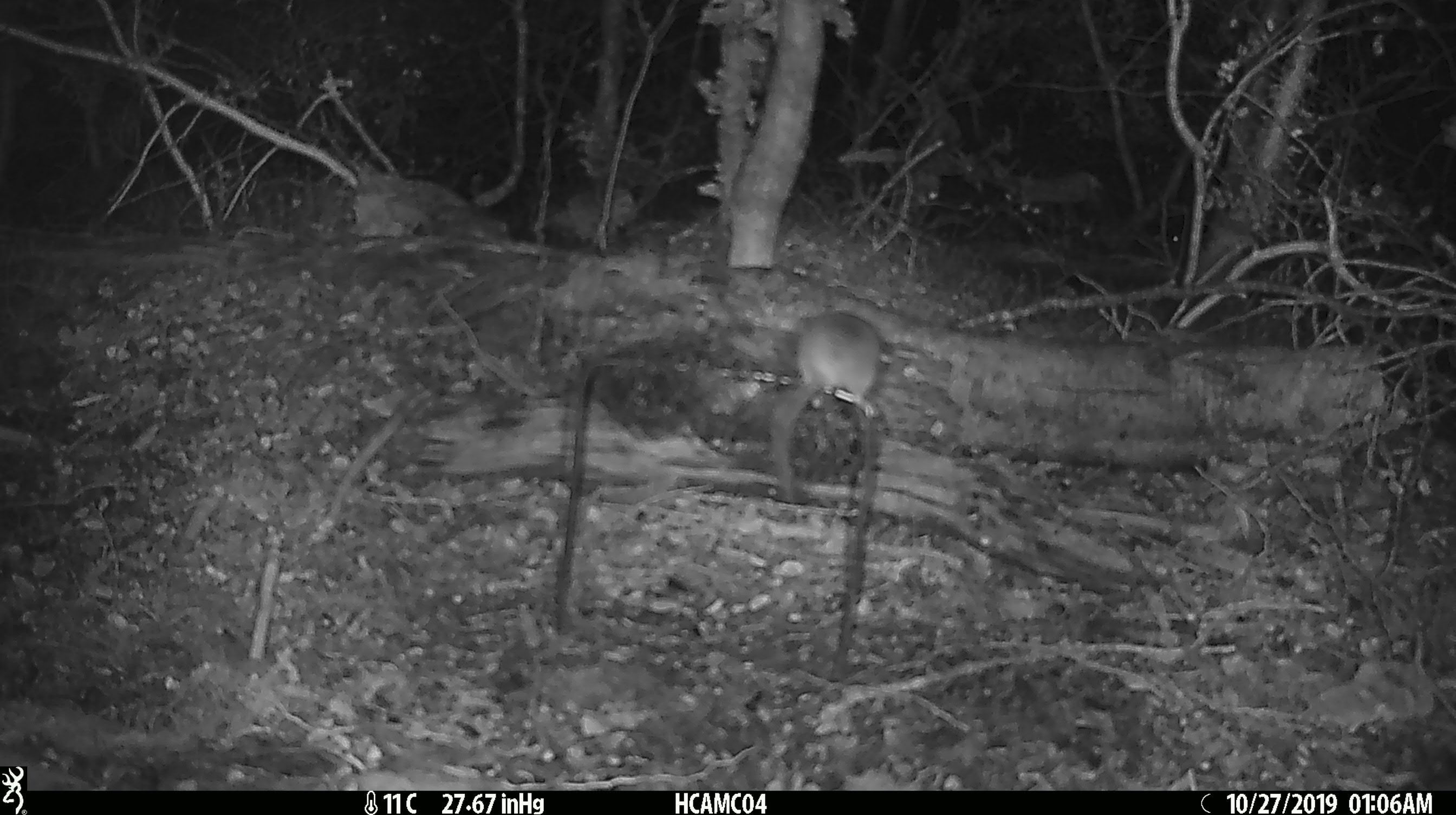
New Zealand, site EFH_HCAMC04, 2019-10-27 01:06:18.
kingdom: Animalia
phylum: Chordata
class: Mammalia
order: Rodentia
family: Muridae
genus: Mus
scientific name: Mus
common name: mouse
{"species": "mouse (Mus)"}